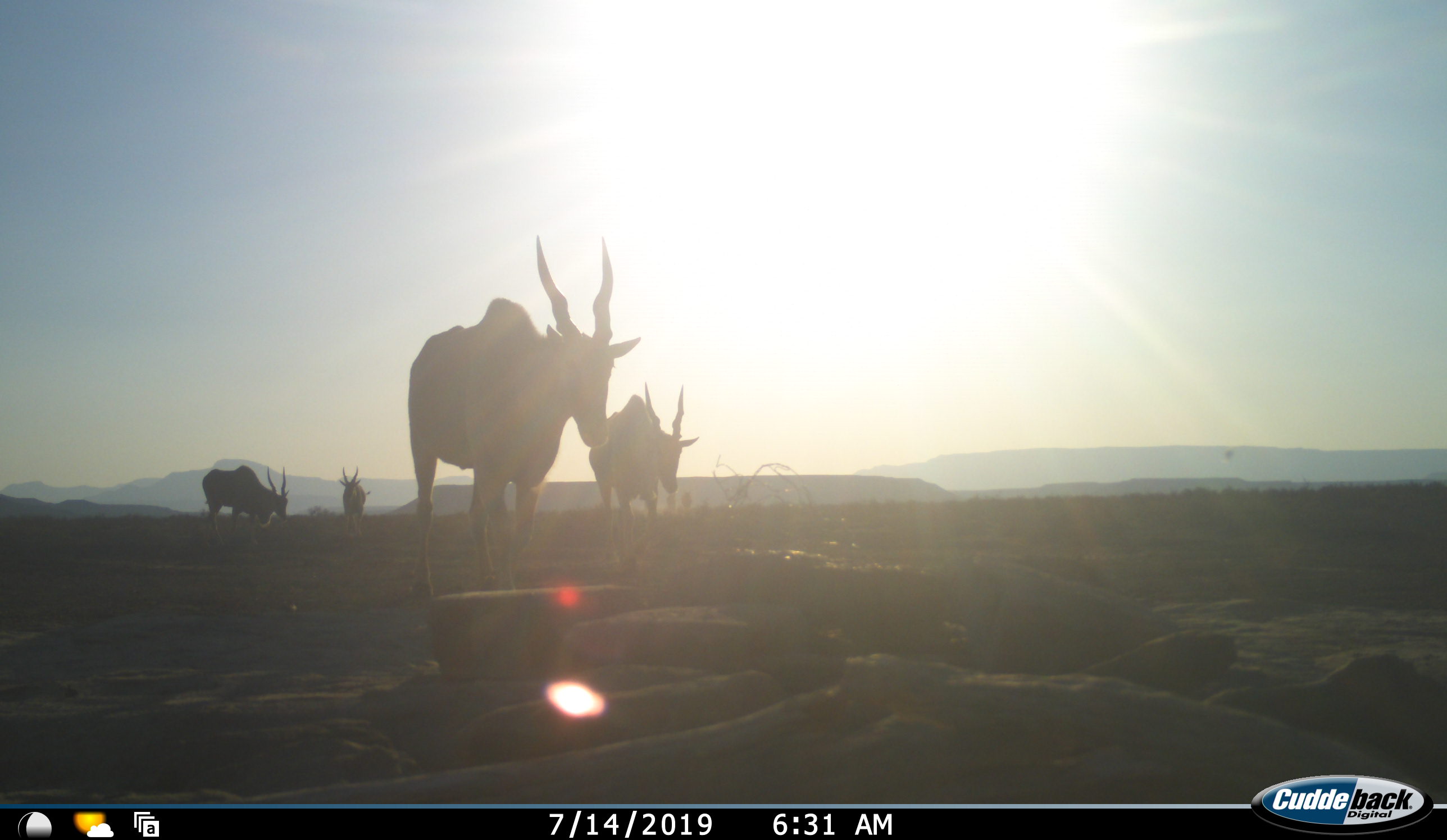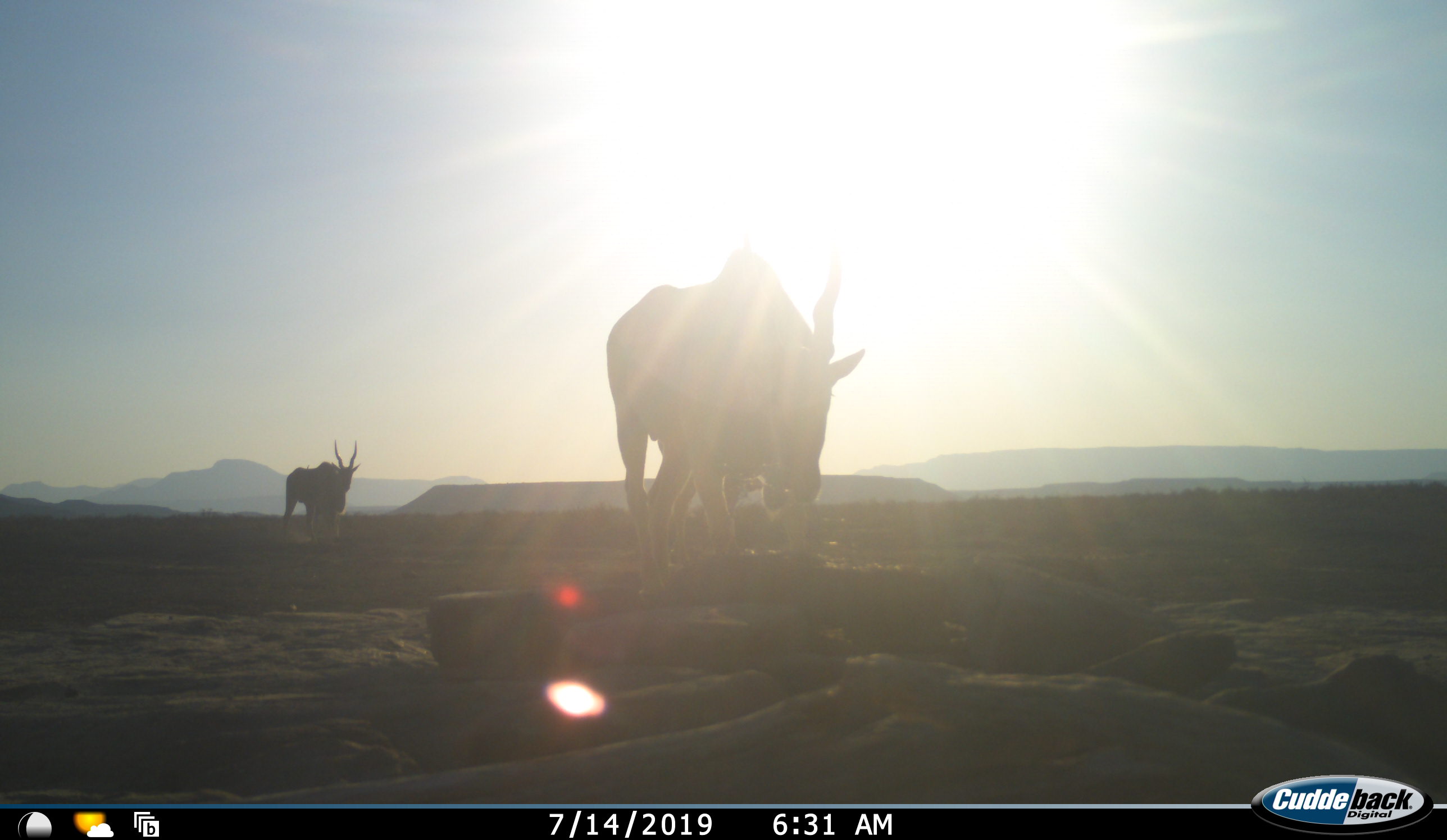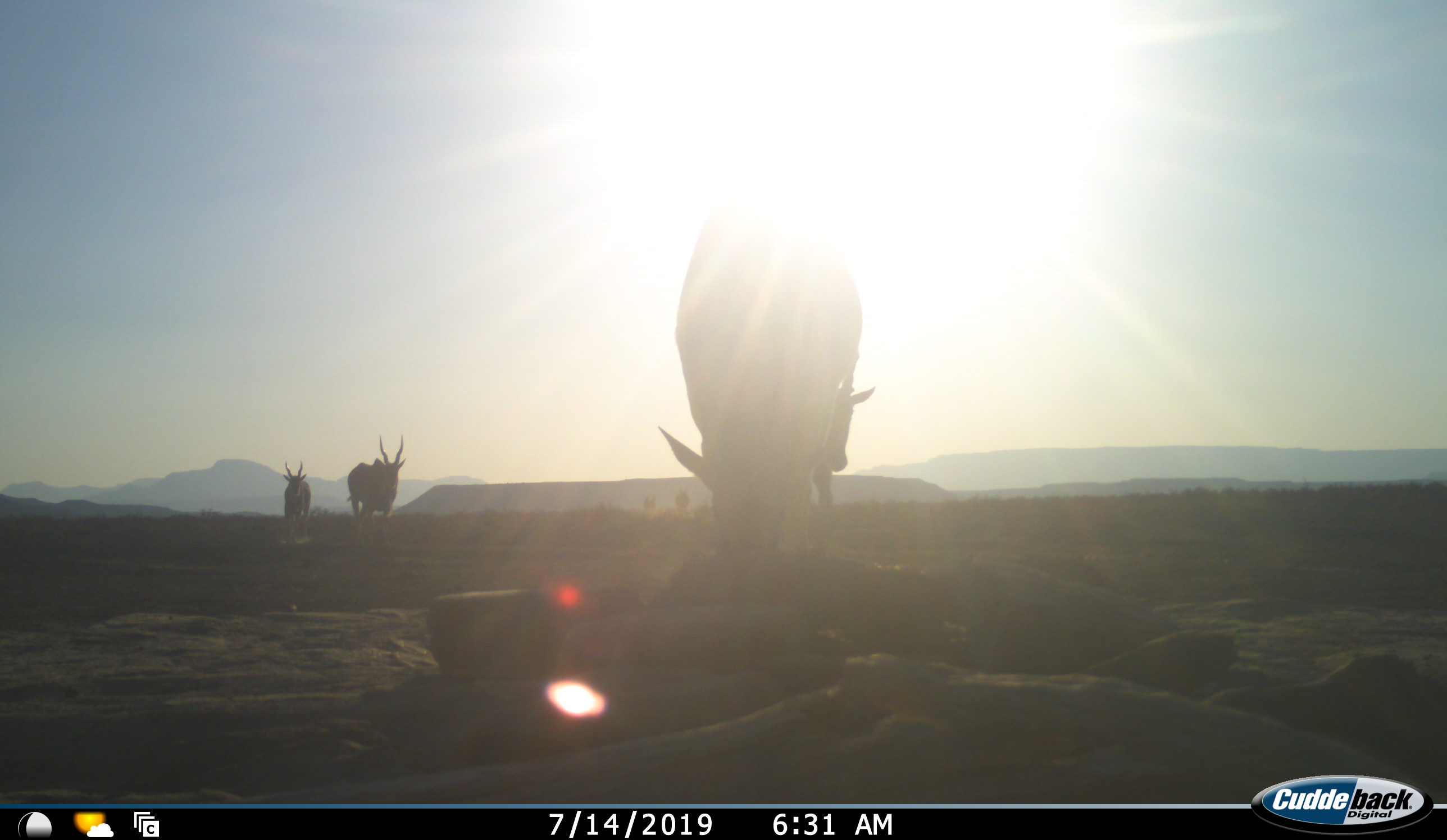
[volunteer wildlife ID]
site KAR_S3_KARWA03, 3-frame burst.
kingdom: Animalia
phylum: Chordata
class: Mammalia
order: Artiodactyla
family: Bovidae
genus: Tragelaphus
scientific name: Tragelaphus oryx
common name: eland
Eland (Tragelaphus oryx), count 4. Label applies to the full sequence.